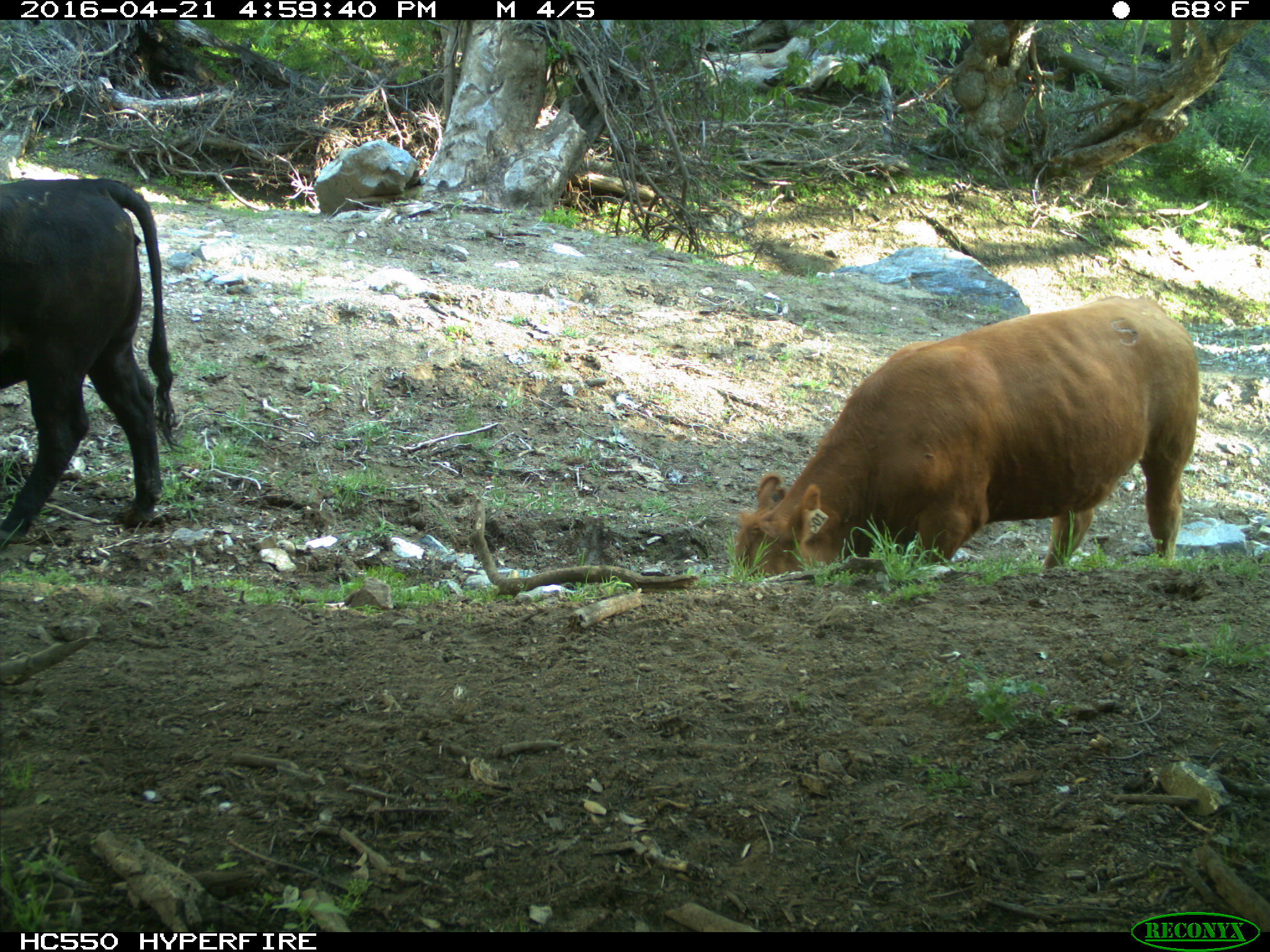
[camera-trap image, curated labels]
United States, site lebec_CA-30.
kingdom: Animalia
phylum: Chordata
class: Mammalia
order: Artiodactyla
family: Bovidae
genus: Bos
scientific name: Bos taurus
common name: domestic cow